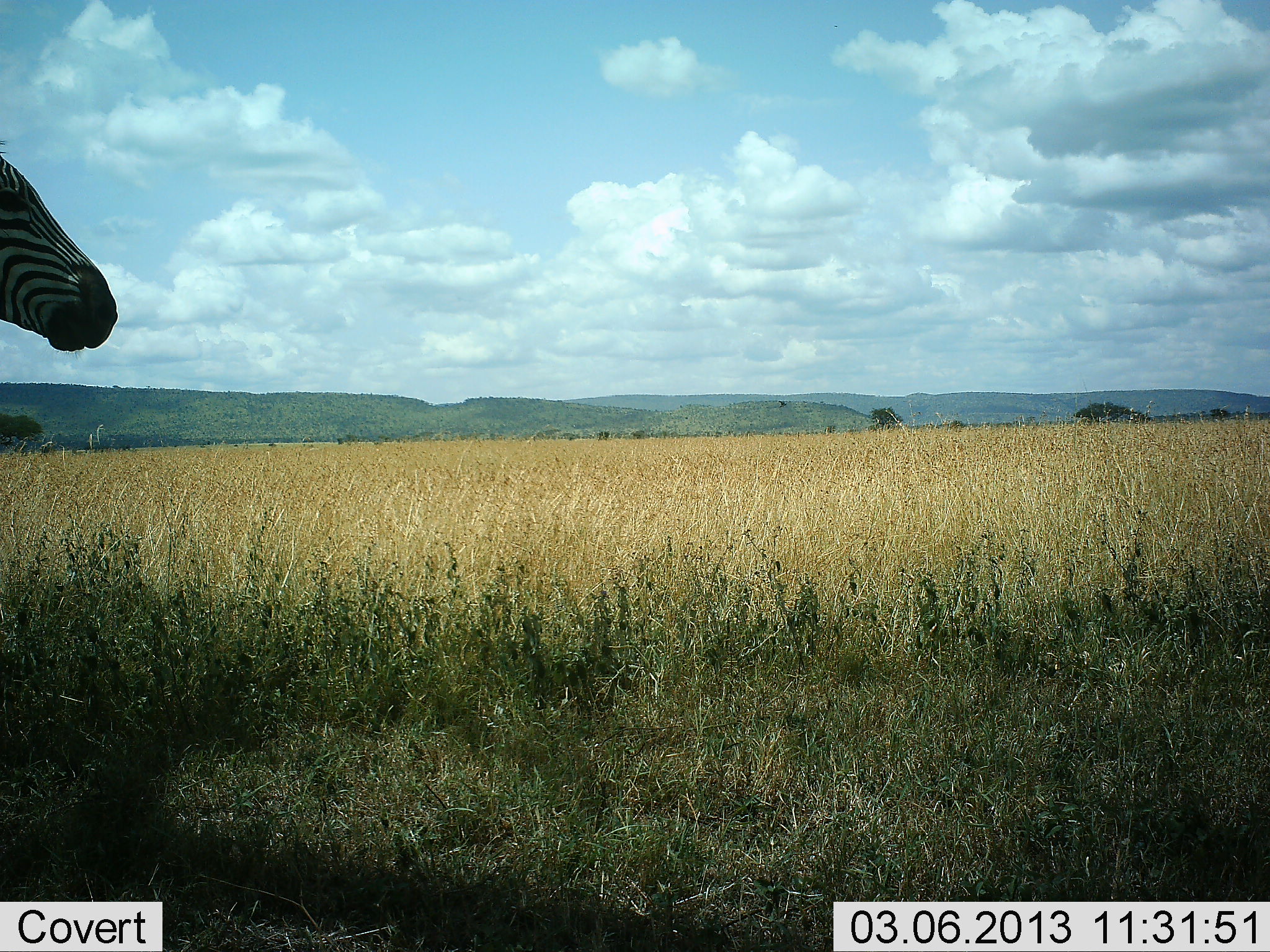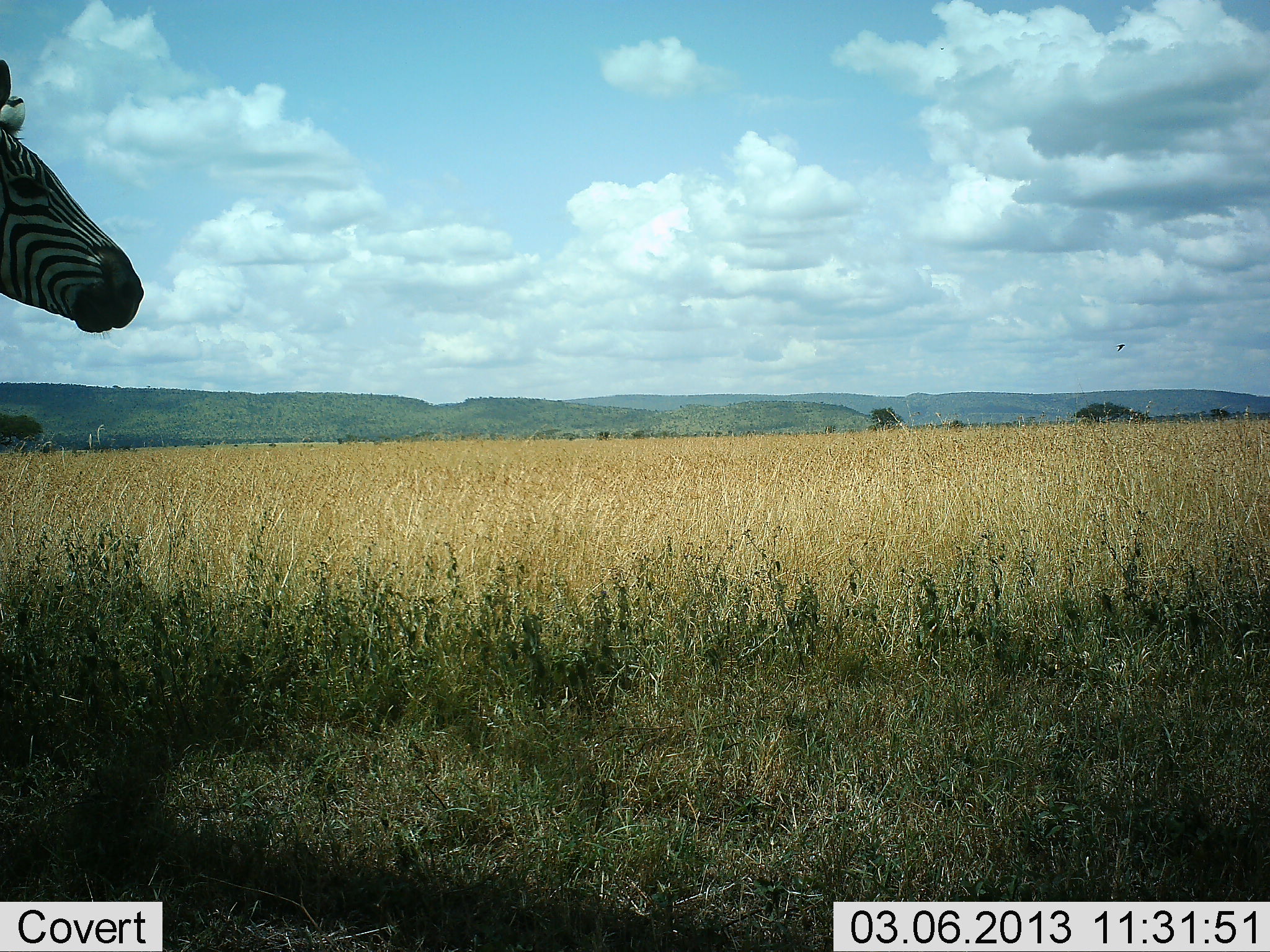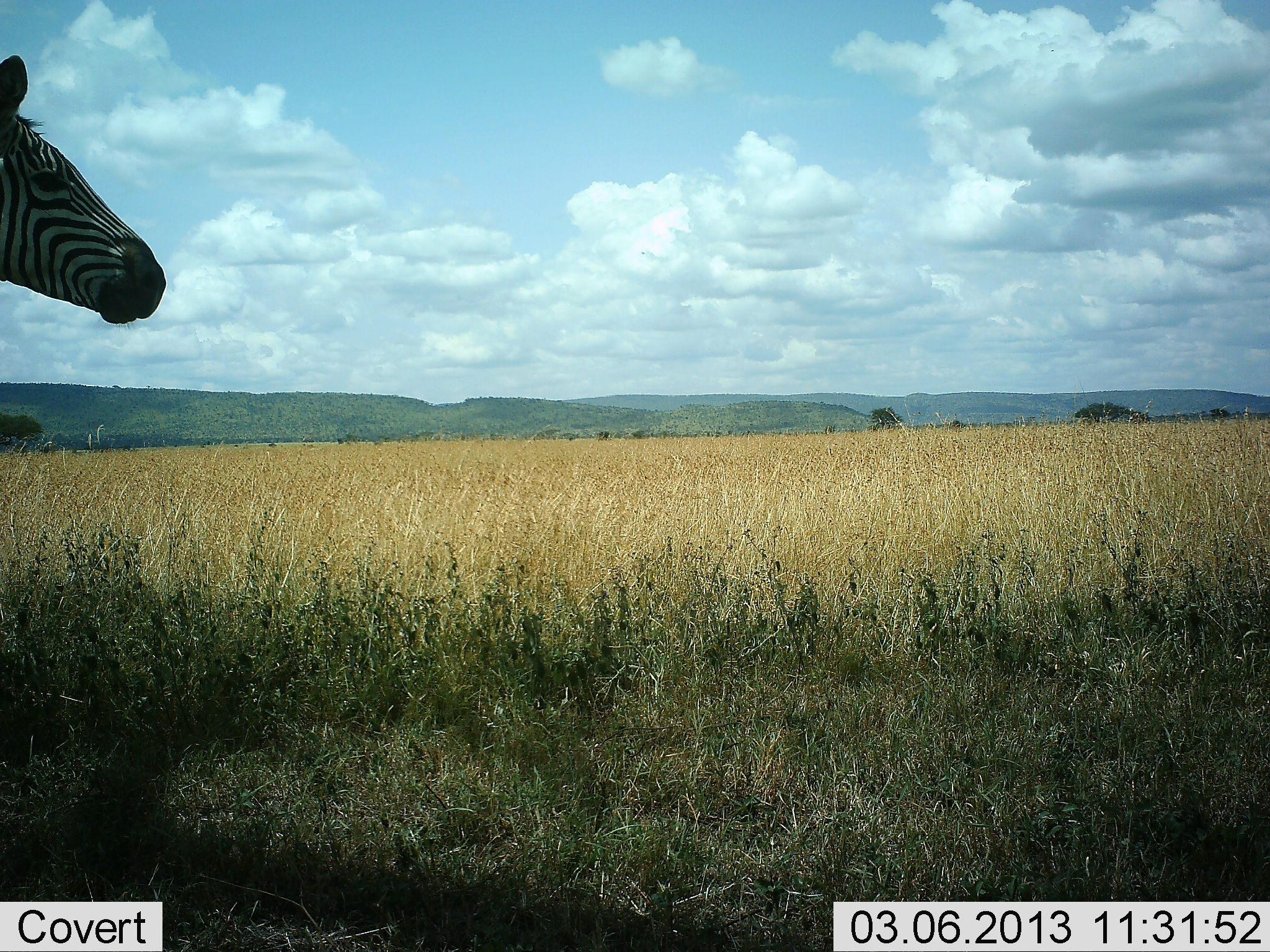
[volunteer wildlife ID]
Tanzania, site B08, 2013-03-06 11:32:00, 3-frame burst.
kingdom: Animalia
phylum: Chordata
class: Mammalia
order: Perissodactyla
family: Equidae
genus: Equus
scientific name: Equus quagga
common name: plains zebra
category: zebra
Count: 1.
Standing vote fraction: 80%.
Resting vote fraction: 0%.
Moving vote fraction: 24%.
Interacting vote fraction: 0%.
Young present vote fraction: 0%.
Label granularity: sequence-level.